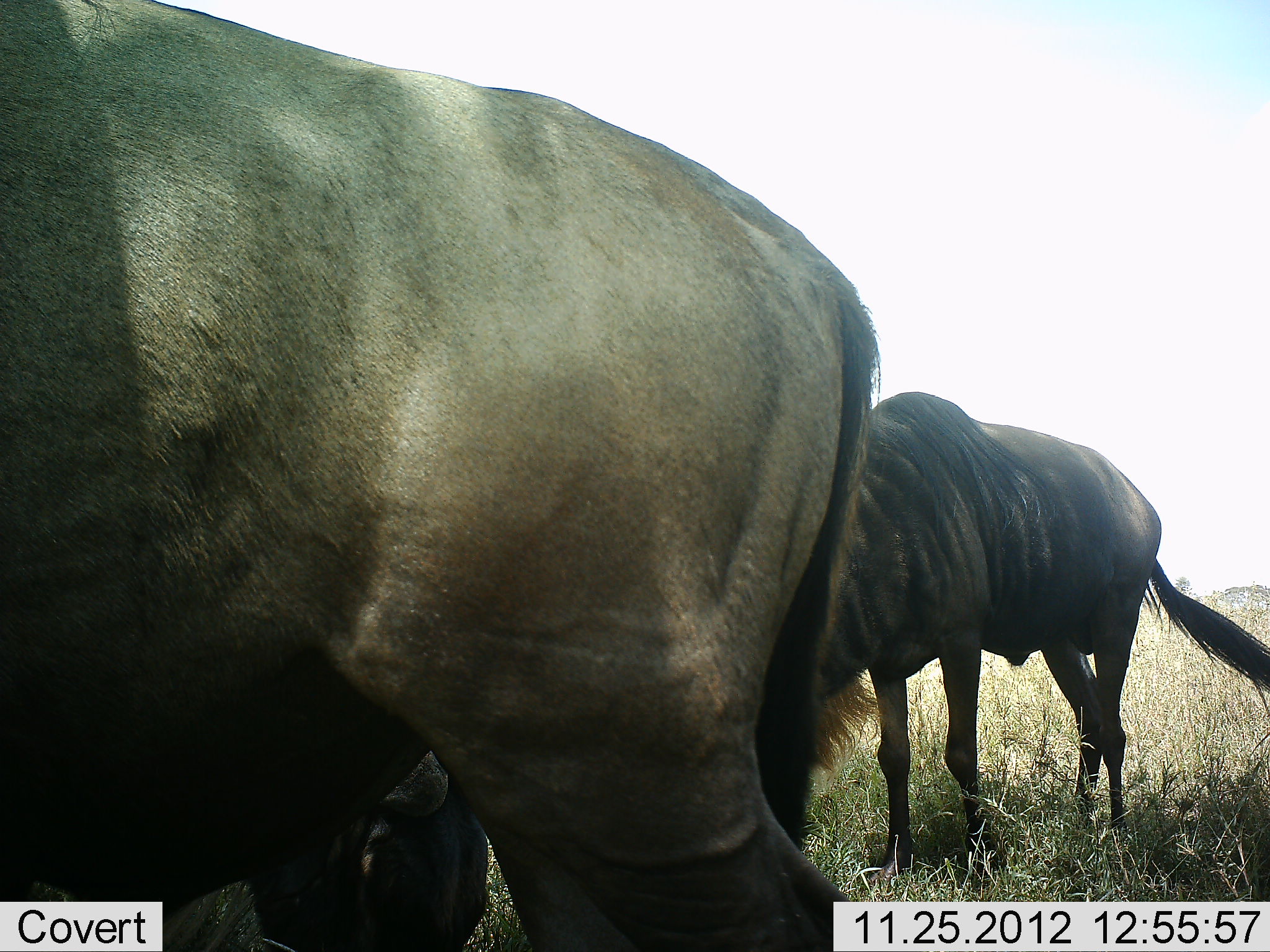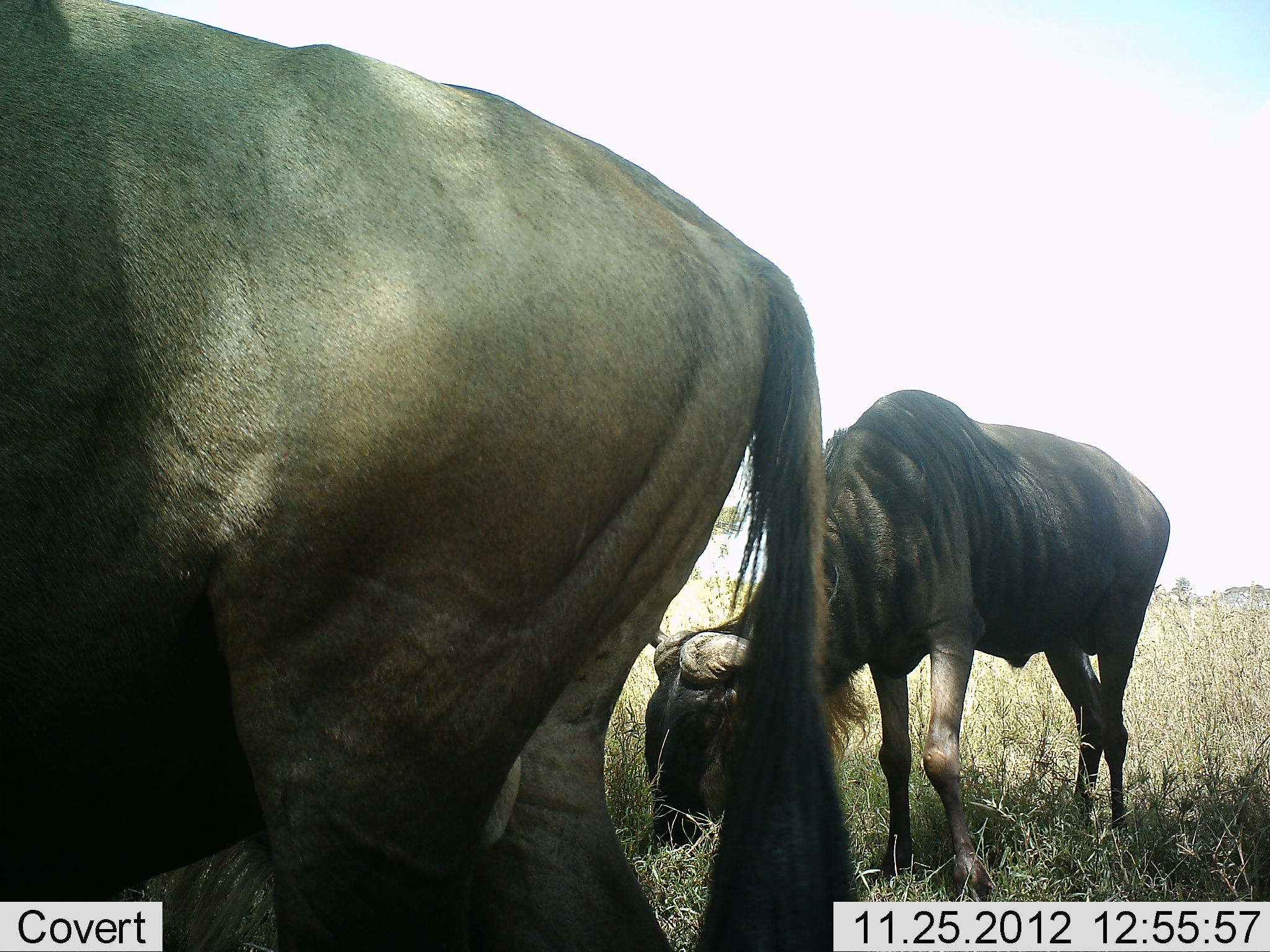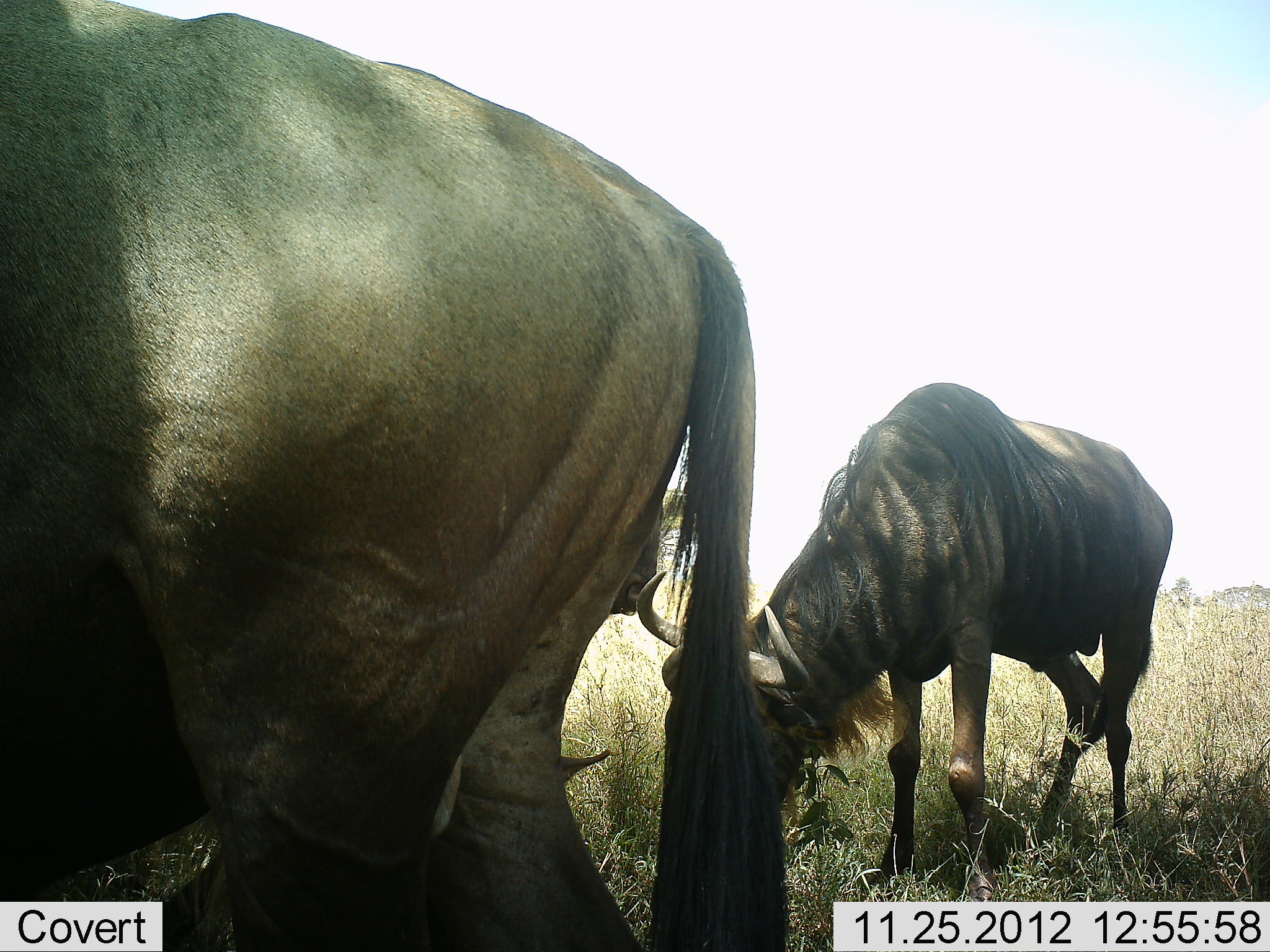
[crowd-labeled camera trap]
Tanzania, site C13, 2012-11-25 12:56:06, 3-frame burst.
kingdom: Animalia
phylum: Chordata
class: Mammalia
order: Artiodactyla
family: Bovidae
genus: Connochaetes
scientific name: Connochaetes taurinus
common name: blue wildebeest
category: wildebeest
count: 2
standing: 70%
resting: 10%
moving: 20%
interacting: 0%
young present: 0%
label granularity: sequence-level